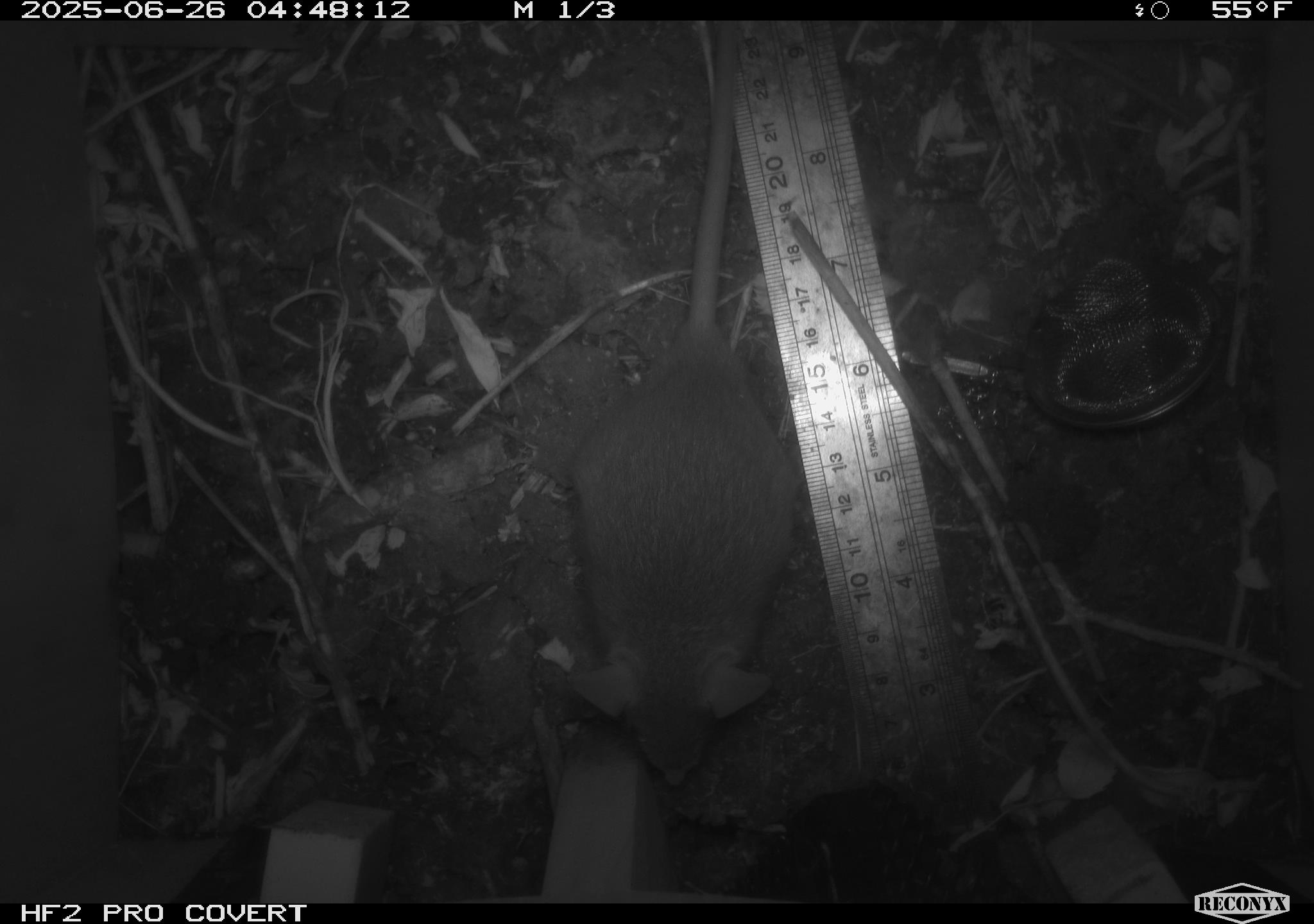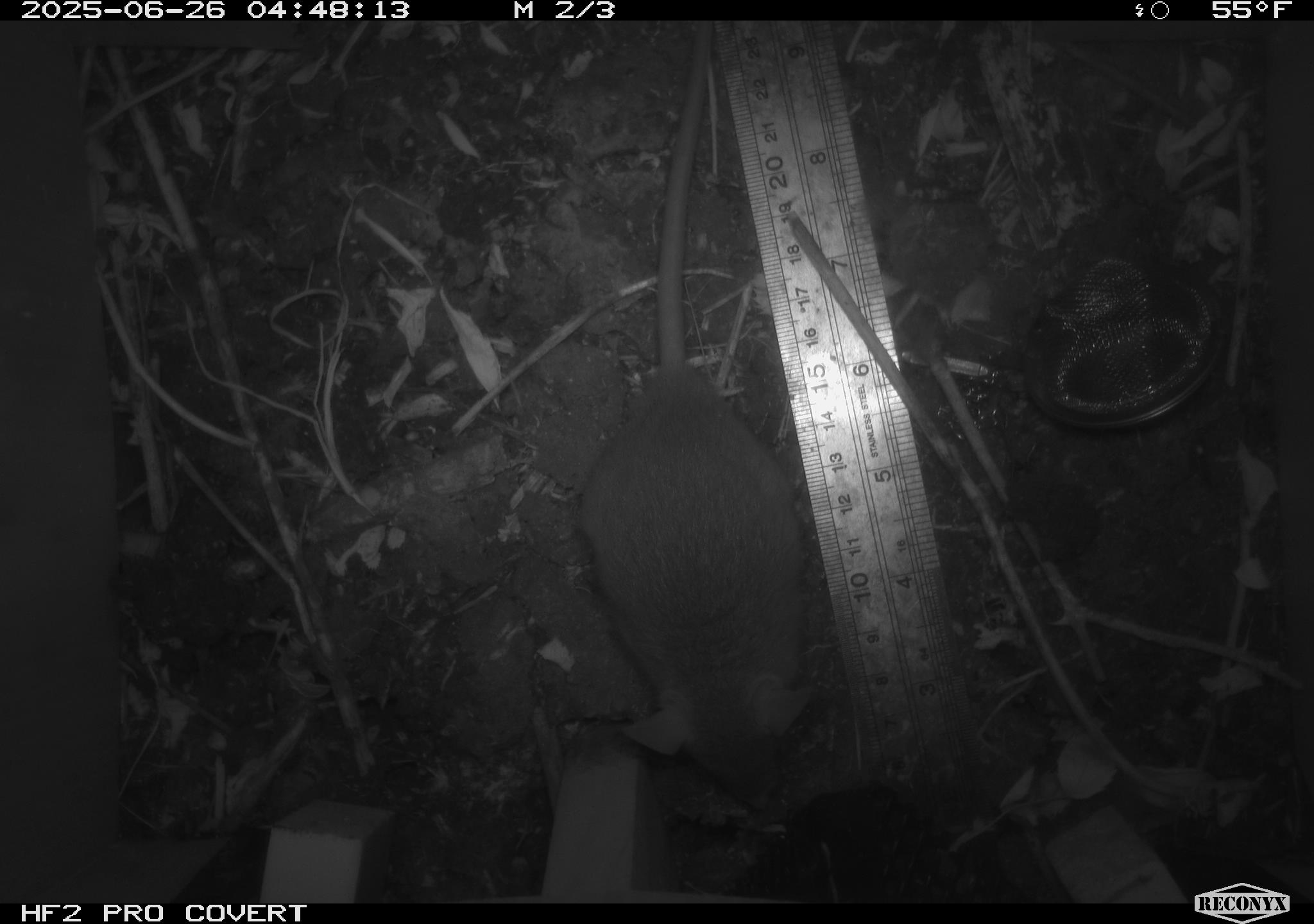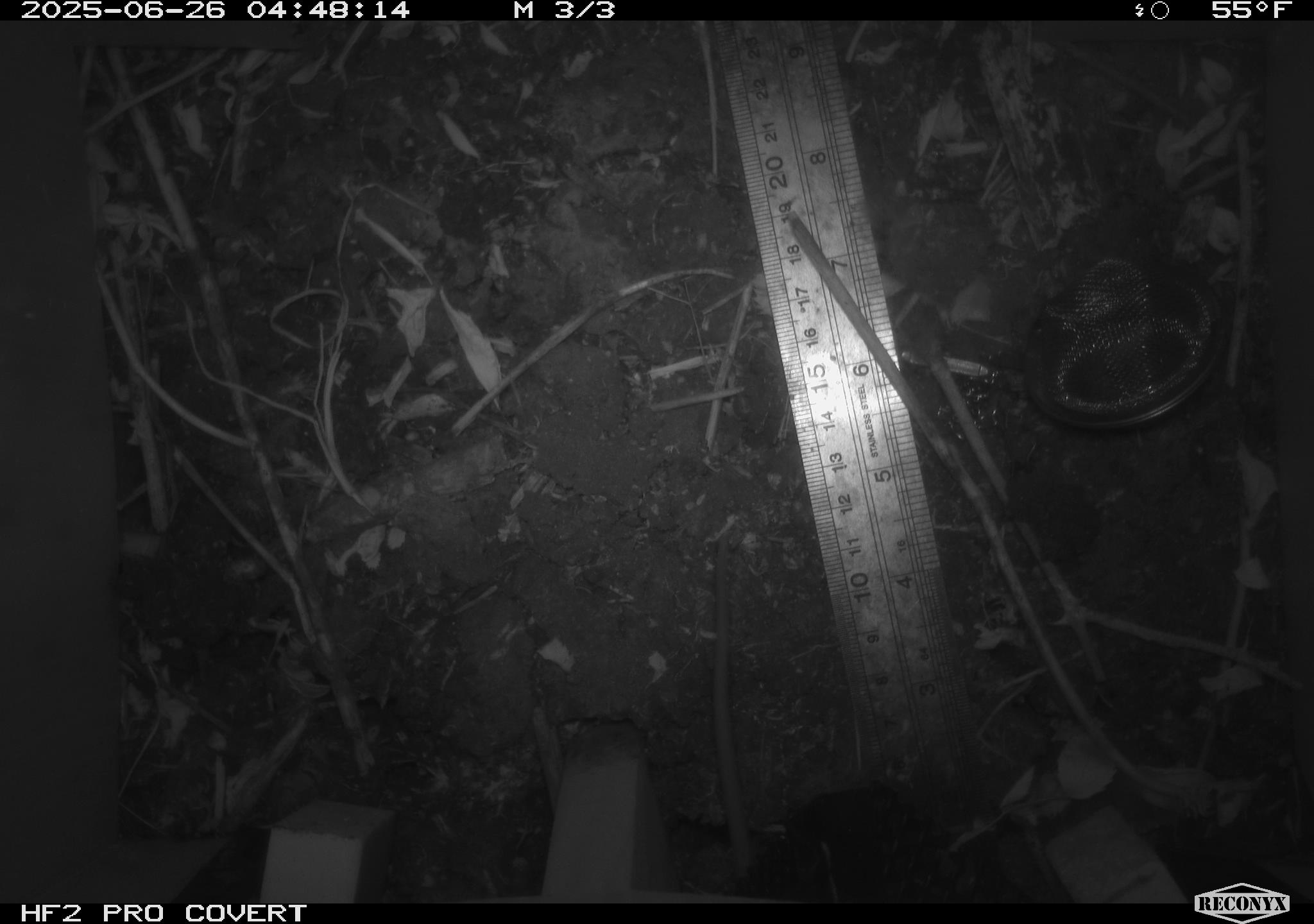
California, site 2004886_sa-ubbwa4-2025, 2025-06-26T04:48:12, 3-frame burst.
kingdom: Animalia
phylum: Chordata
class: Mammalia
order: Rodentia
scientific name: Rodentia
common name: rodent